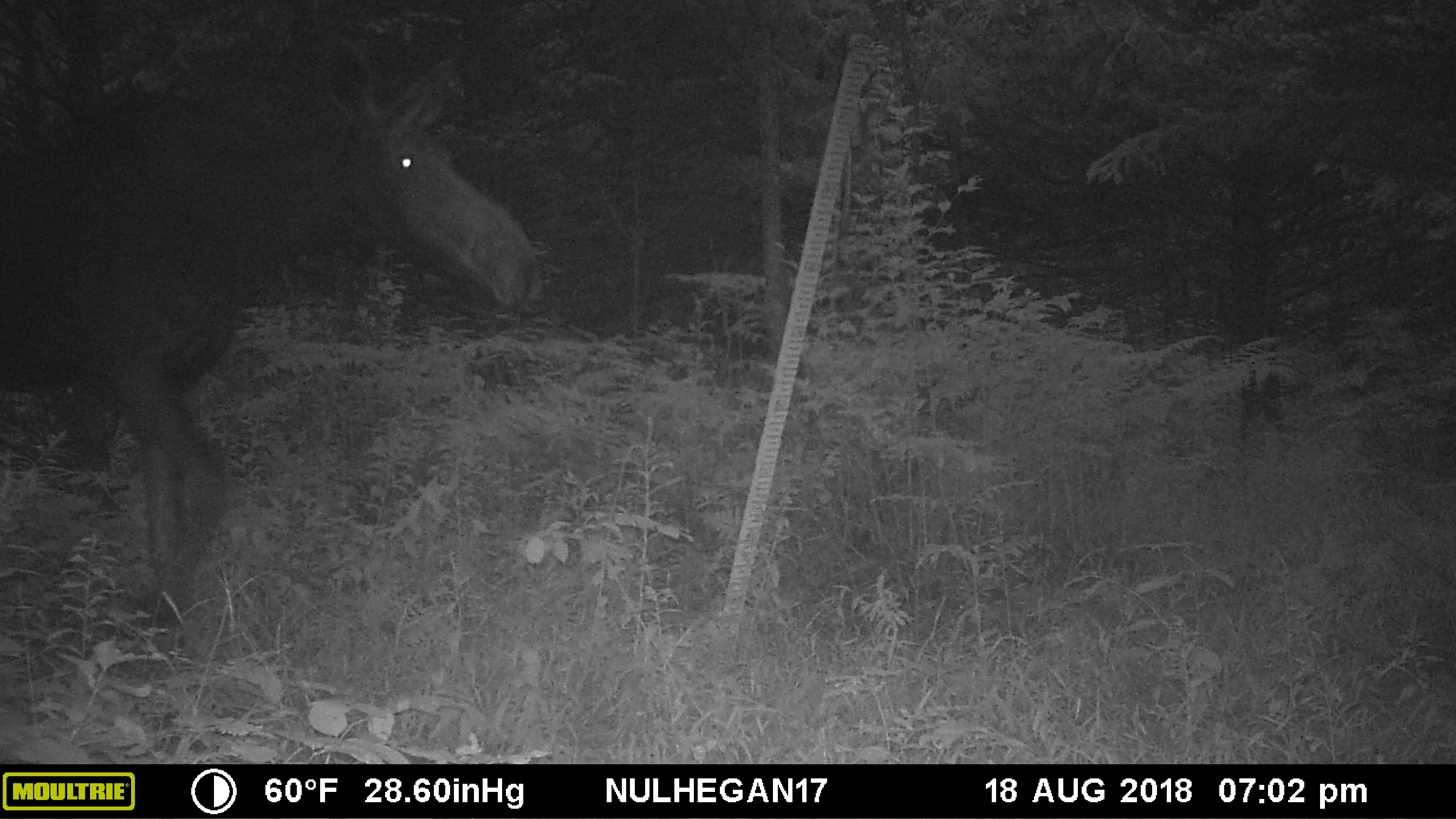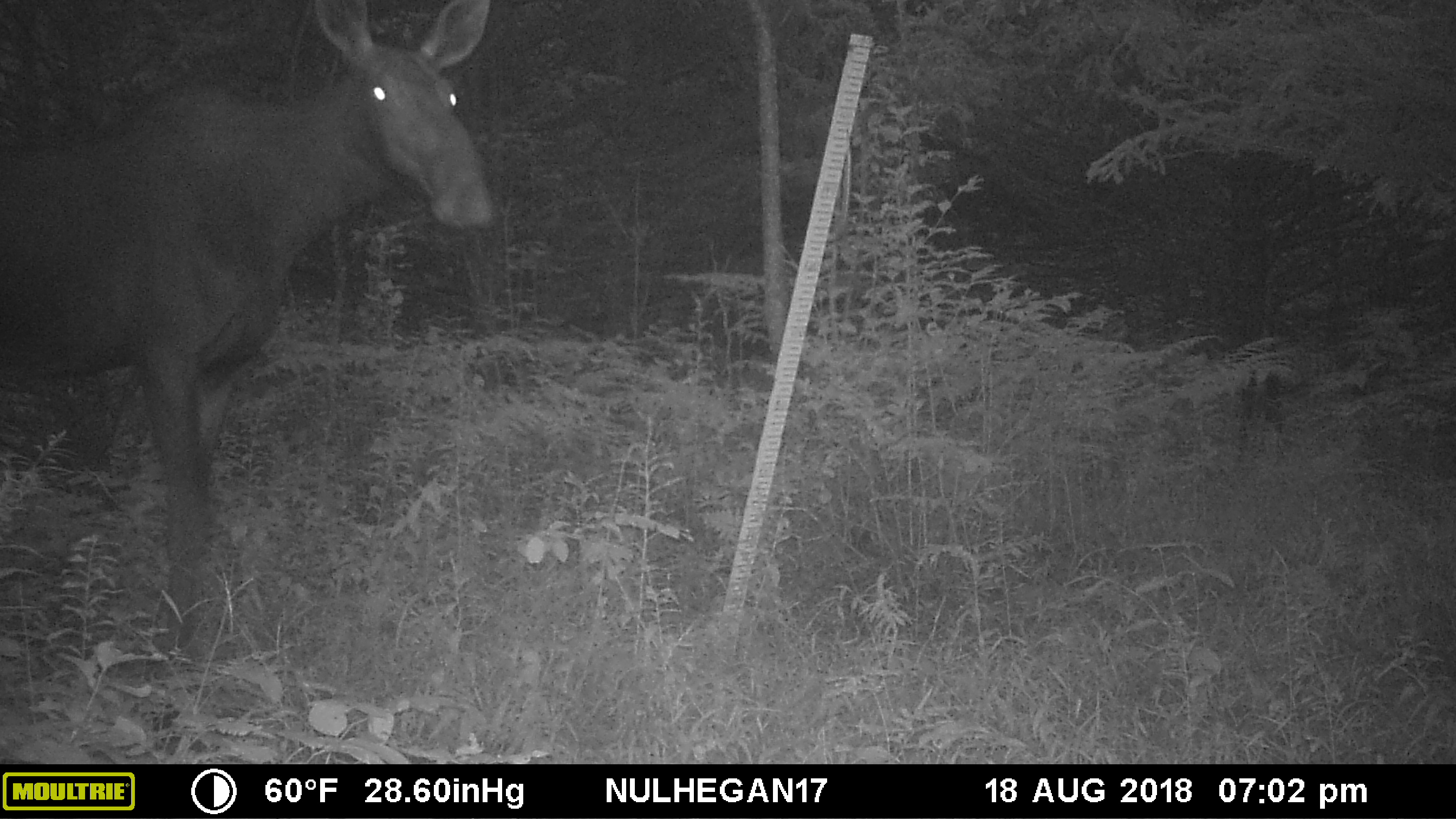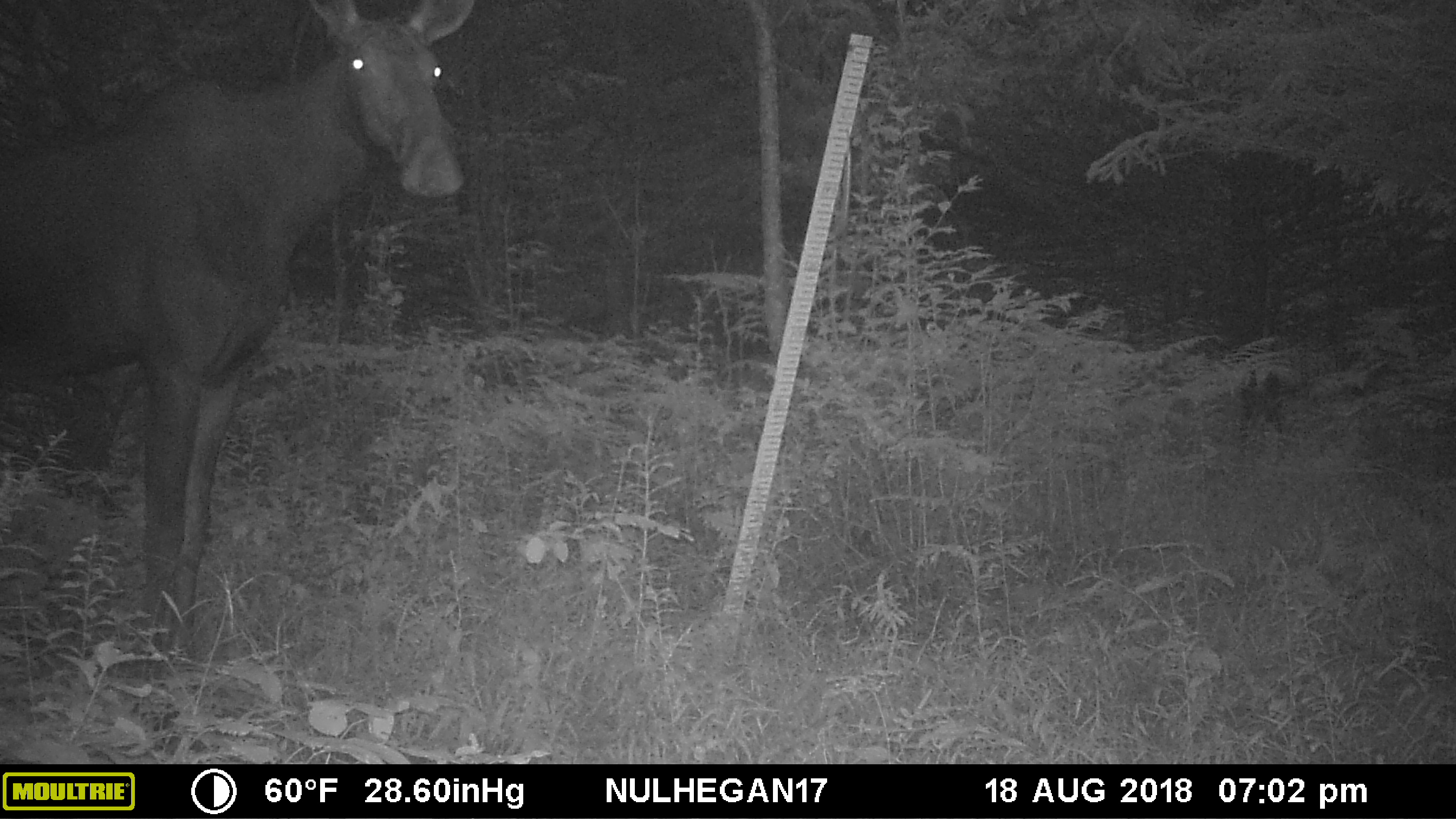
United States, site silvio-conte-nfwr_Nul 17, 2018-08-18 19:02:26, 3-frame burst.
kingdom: Animalia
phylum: Chordata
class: Mammalia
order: Artiodactyla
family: Cervidae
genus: Alces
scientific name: Alces alces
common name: moose